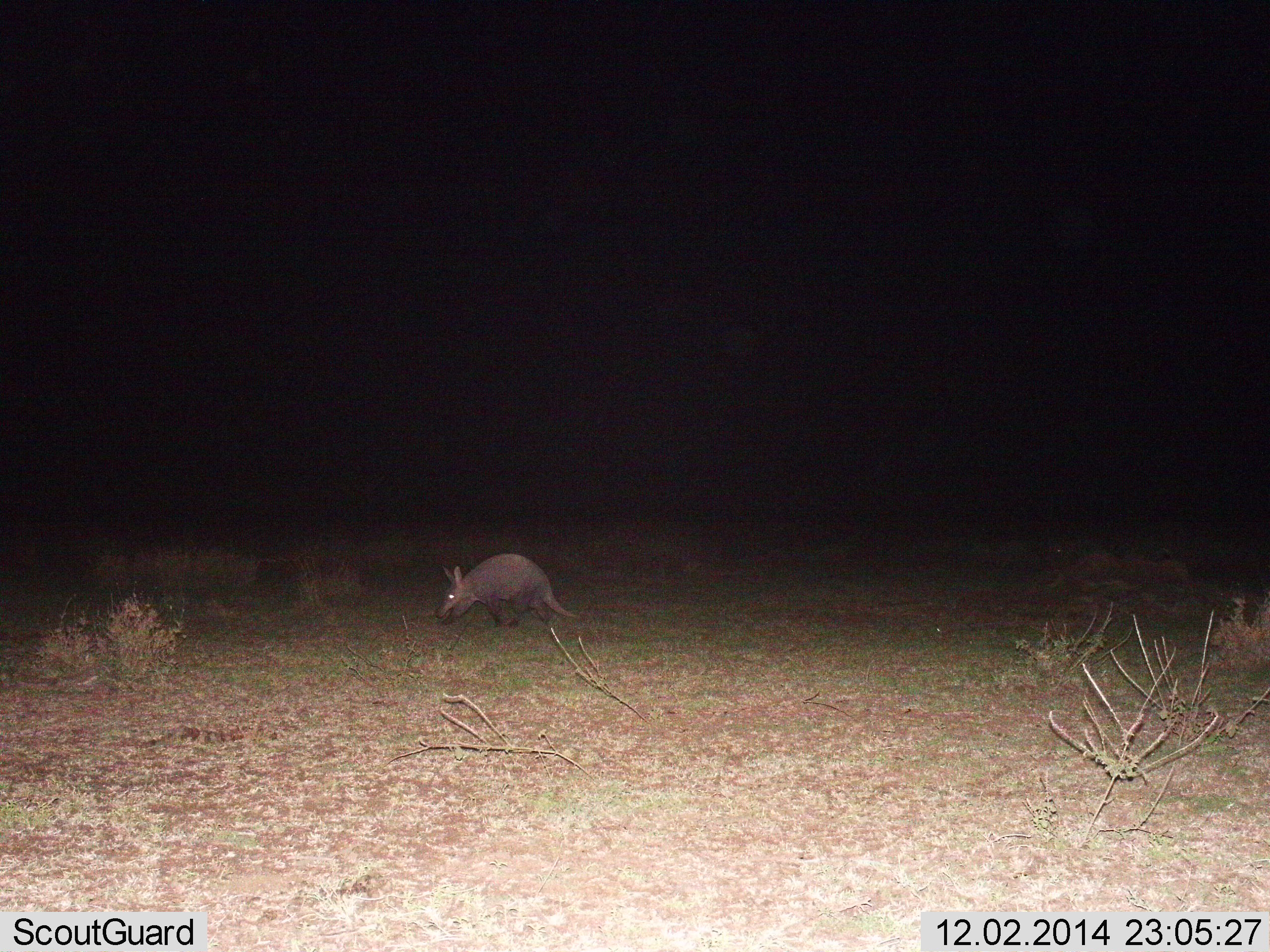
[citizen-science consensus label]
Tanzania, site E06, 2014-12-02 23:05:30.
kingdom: Animalia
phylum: Chordata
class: Mammalia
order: Tubulidentata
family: Orycteropodidae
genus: Orycteropus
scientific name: Orycteropus afer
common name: aardvark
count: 1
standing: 20%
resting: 0%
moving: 70%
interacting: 0%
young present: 0%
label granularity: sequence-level